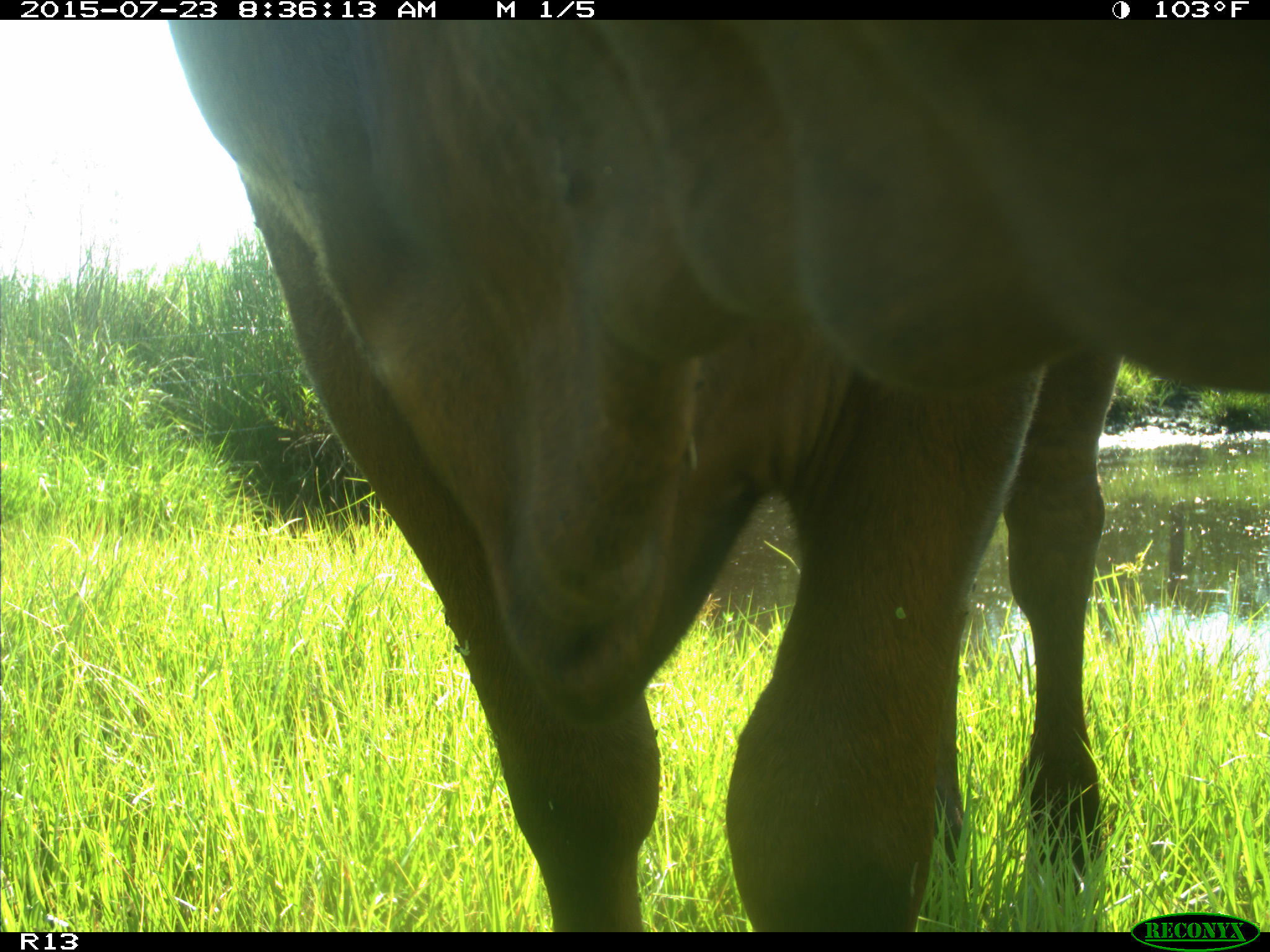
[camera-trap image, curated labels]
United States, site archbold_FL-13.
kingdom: Animalia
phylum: Chordata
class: Mammalia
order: Artiodactyla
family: Bovidae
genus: Bos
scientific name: Bos taurus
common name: domestic cow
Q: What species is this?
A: Bos taurus (domestic cow).